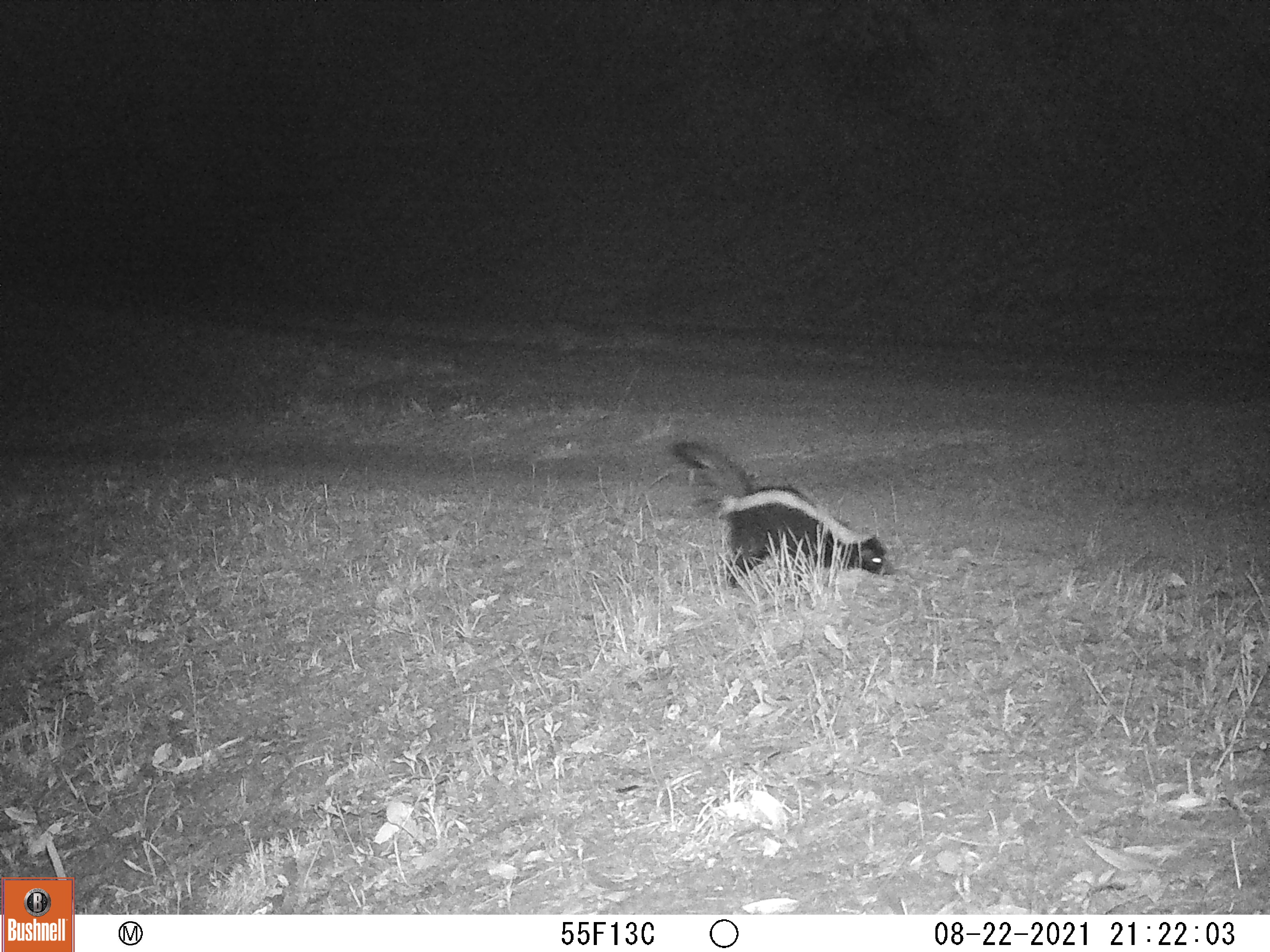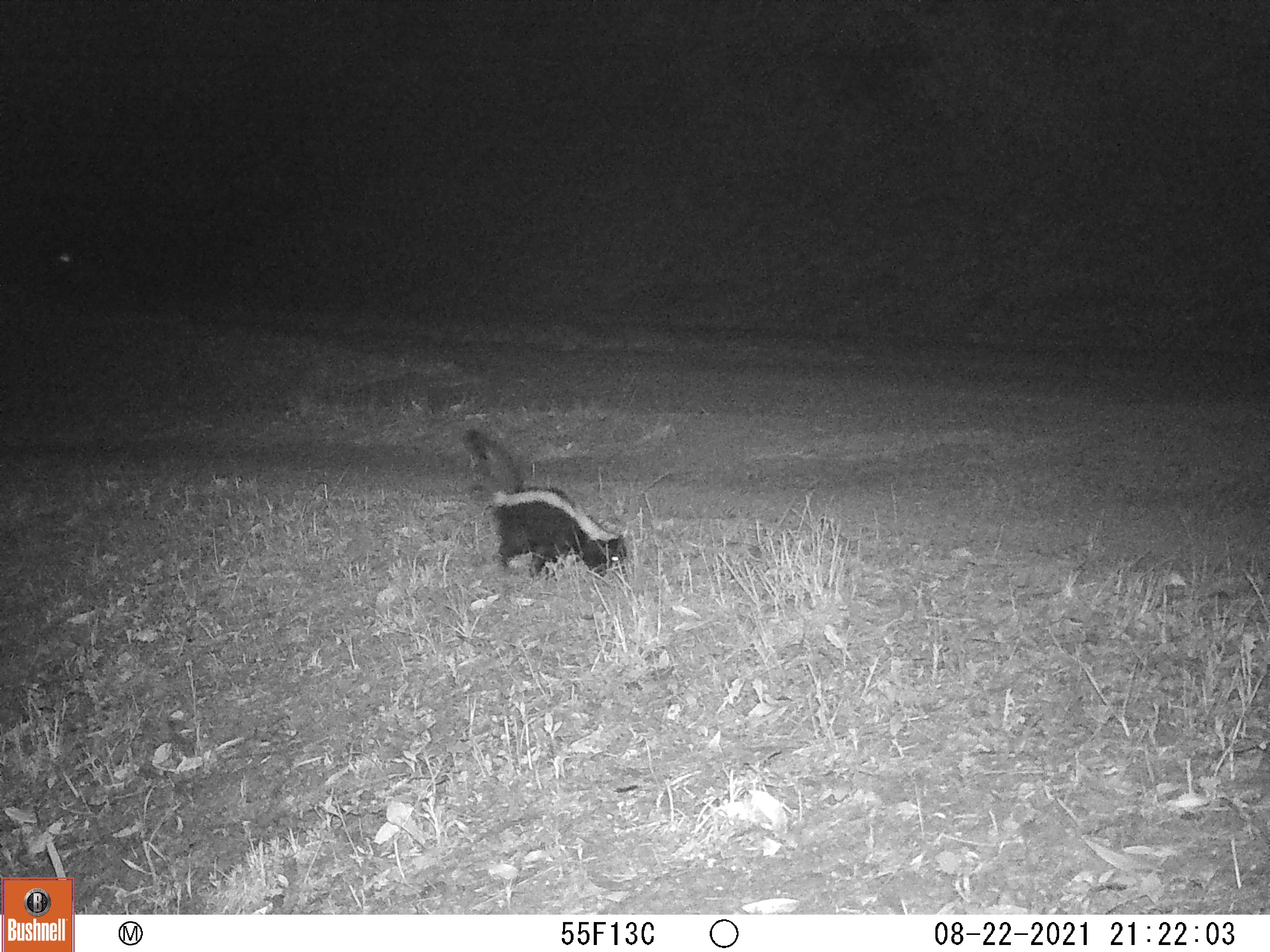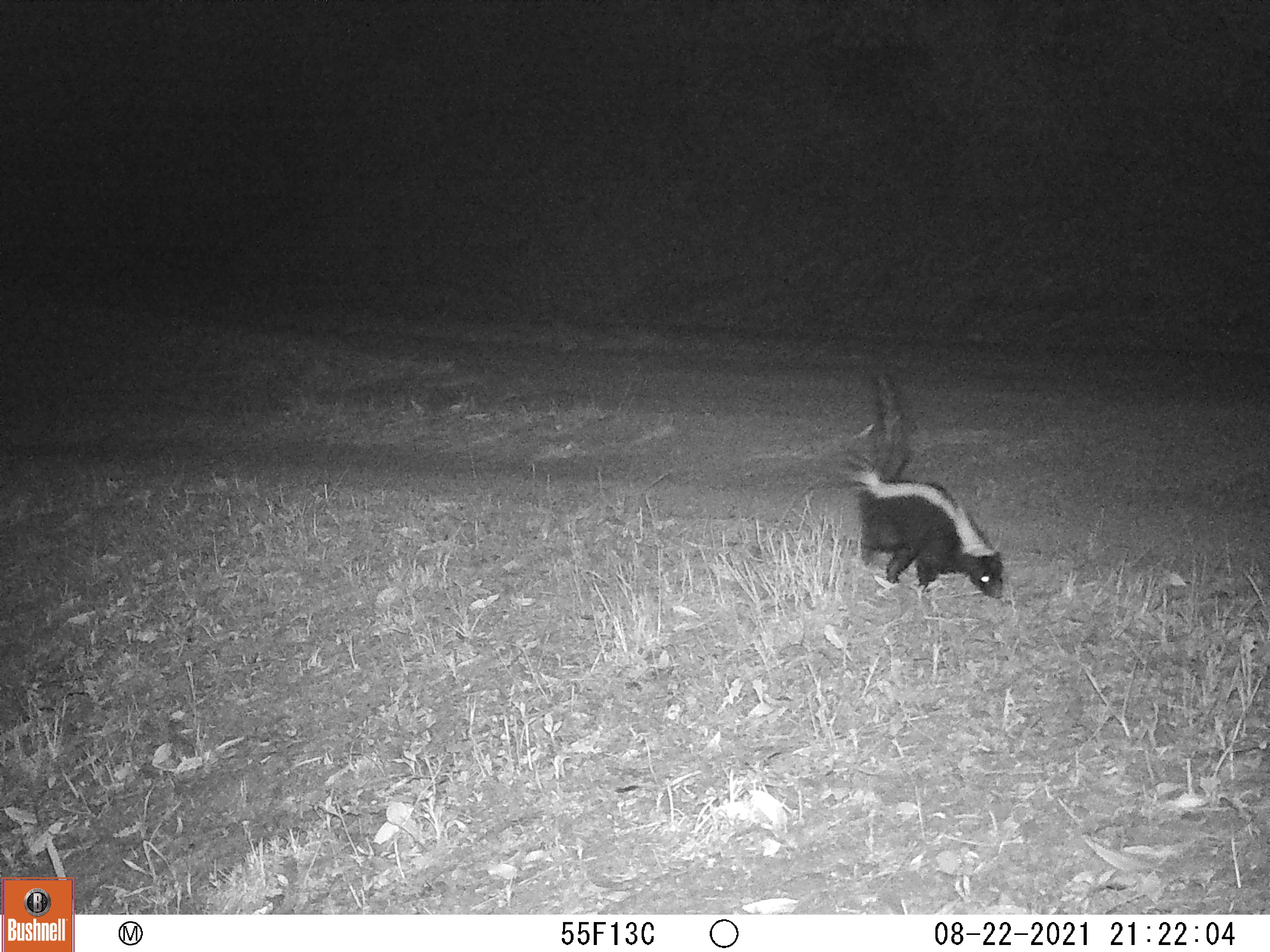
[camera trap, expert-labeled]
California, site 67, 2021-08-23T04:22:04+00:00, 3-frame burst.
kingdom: Animalia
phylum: Chordata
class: Mammalia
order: Carnivora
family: Mephitidae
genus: Mephitis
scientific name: Mephitis mephitis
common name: striped skunk